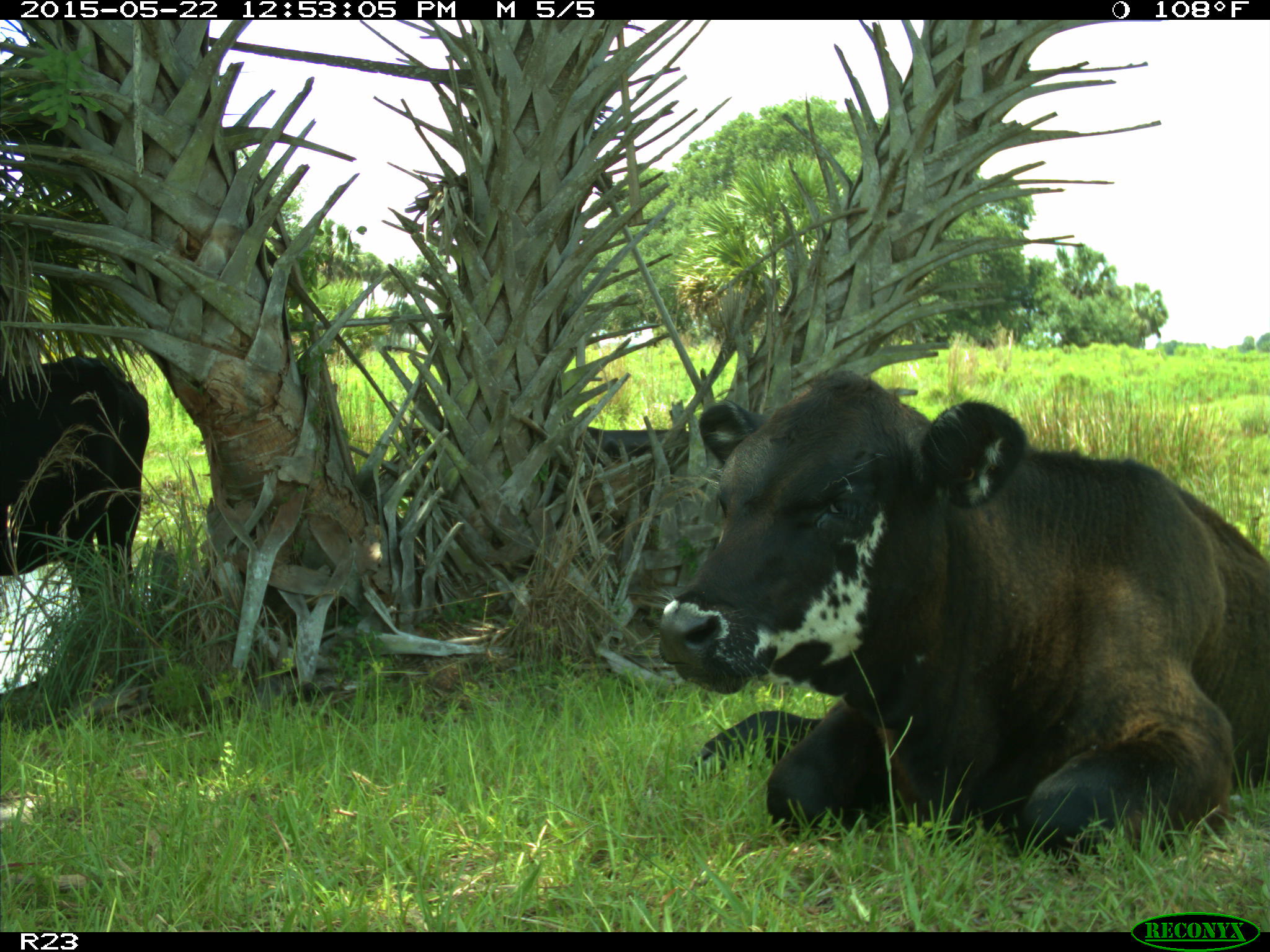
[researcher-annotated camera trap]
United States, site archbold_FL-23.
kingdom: Animalia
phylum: Chordata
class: Mammalia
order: Artiodactyla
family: Bovidae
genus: Bos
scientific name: Bos taurus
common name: domestic cow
Bos taurus (domestic cow).